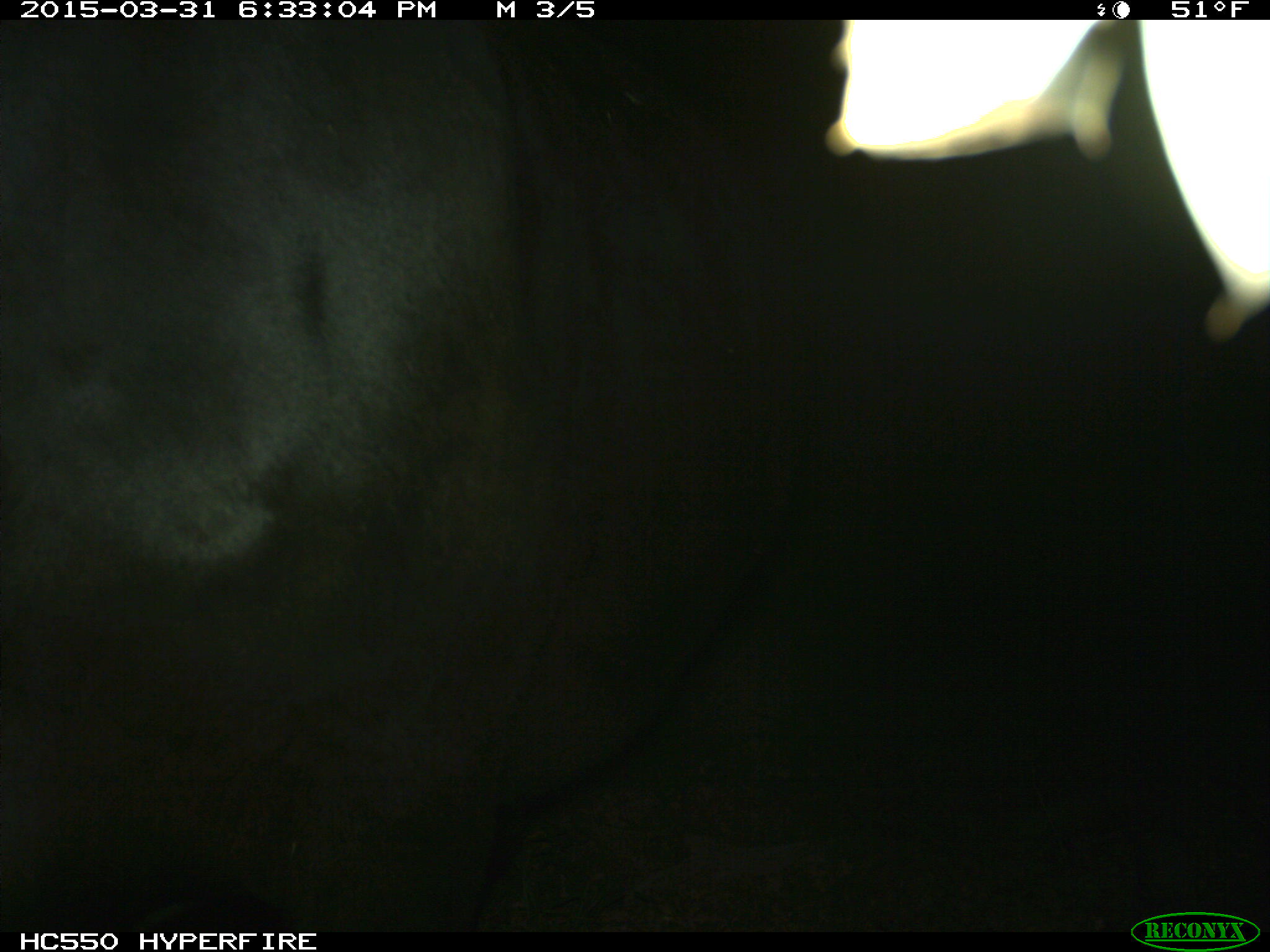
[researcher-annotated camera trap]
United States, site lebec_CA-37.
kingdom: Animalia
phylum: Chordata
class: Mammalia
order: Artiodactyla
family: Bovidae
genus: Bos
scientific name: Bos taurus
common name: domestic cow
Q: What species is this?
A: Bos taurus (domestic cow).